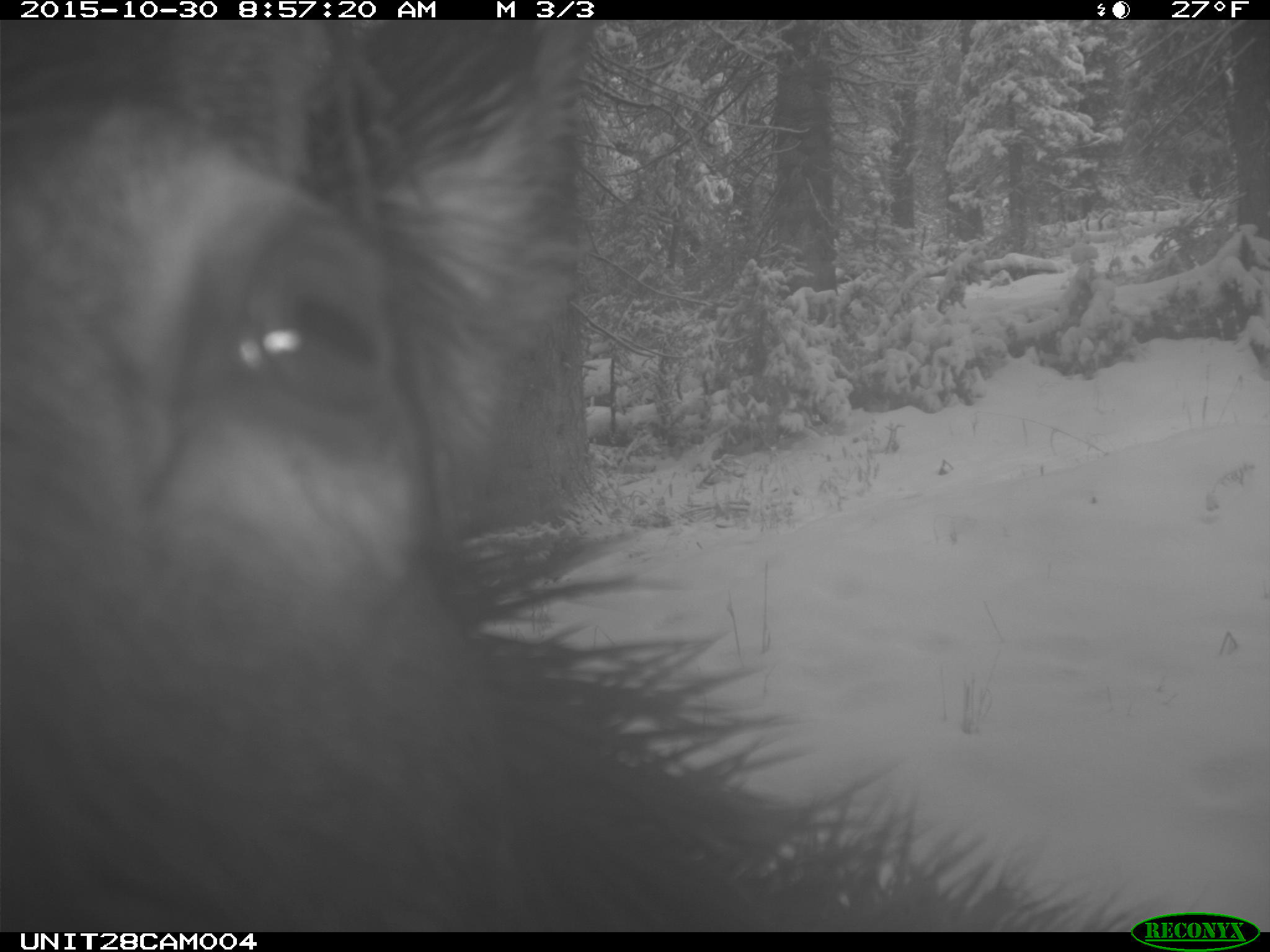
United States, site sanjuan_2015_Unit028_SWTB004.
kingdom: Animalia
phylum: Chordata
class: Mammalia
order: Artiodactyla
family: Cervidae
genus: Cervus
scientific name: Cervus elaphus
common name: red deer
Cervus elaphus (red deer).